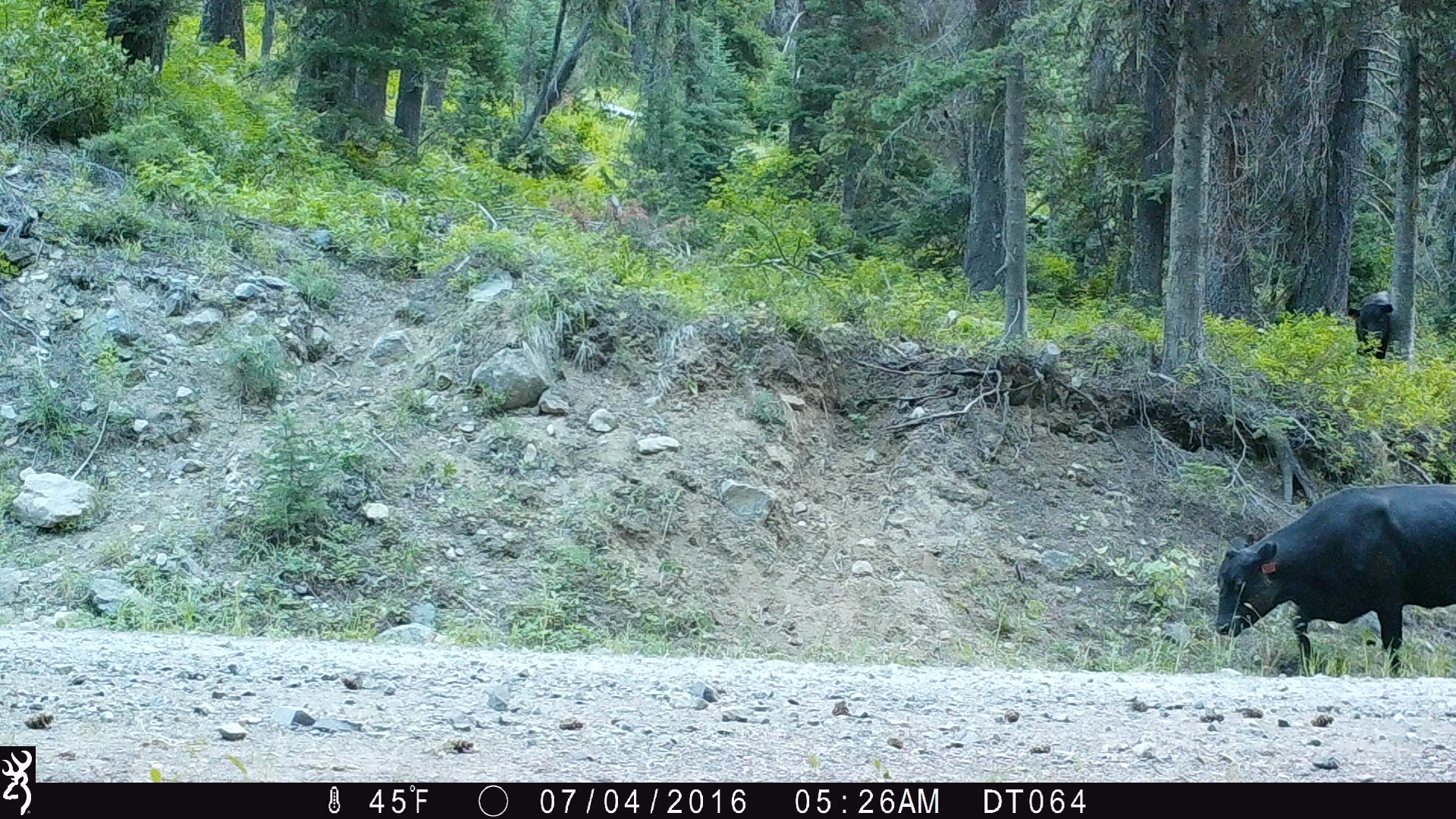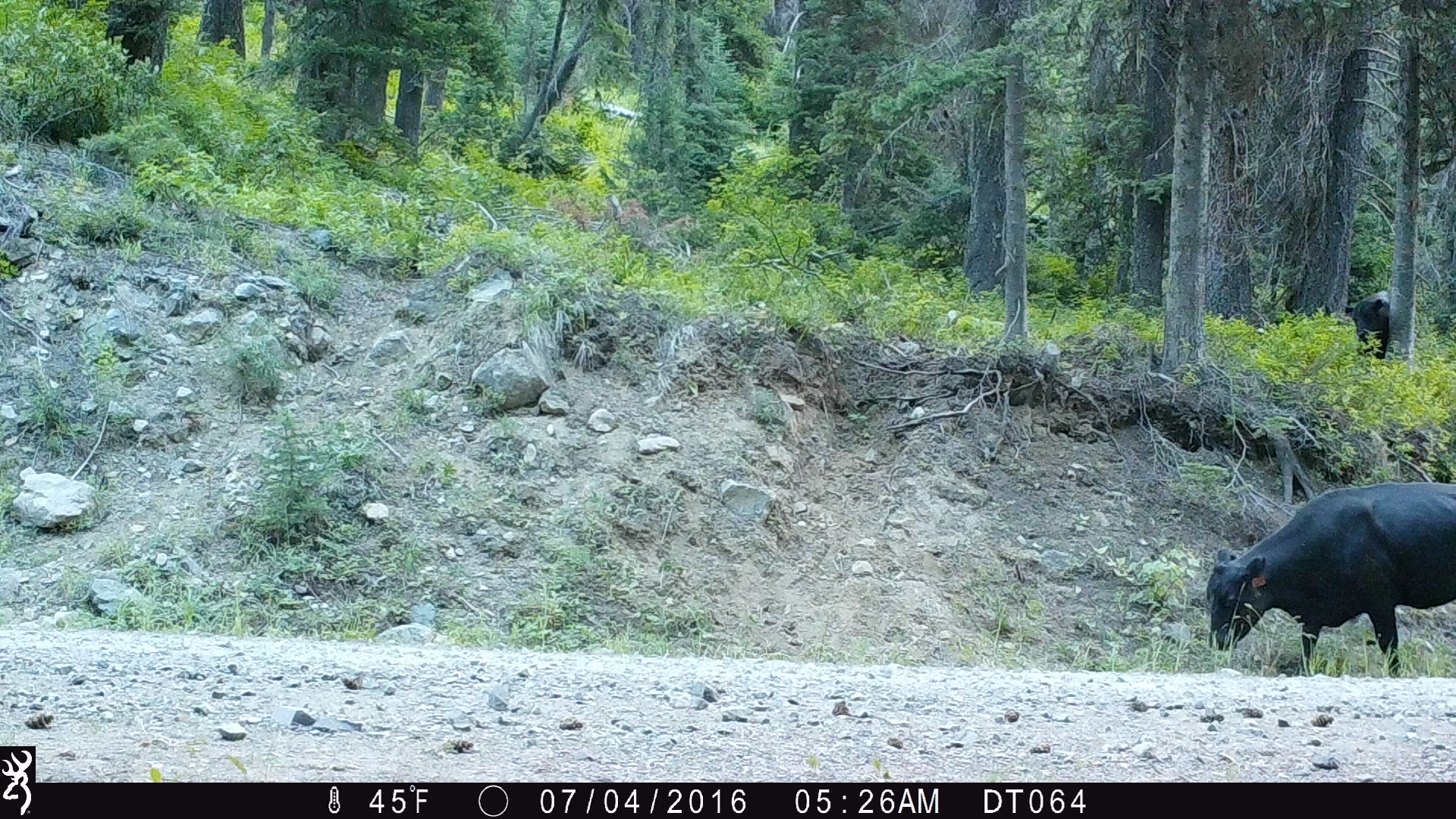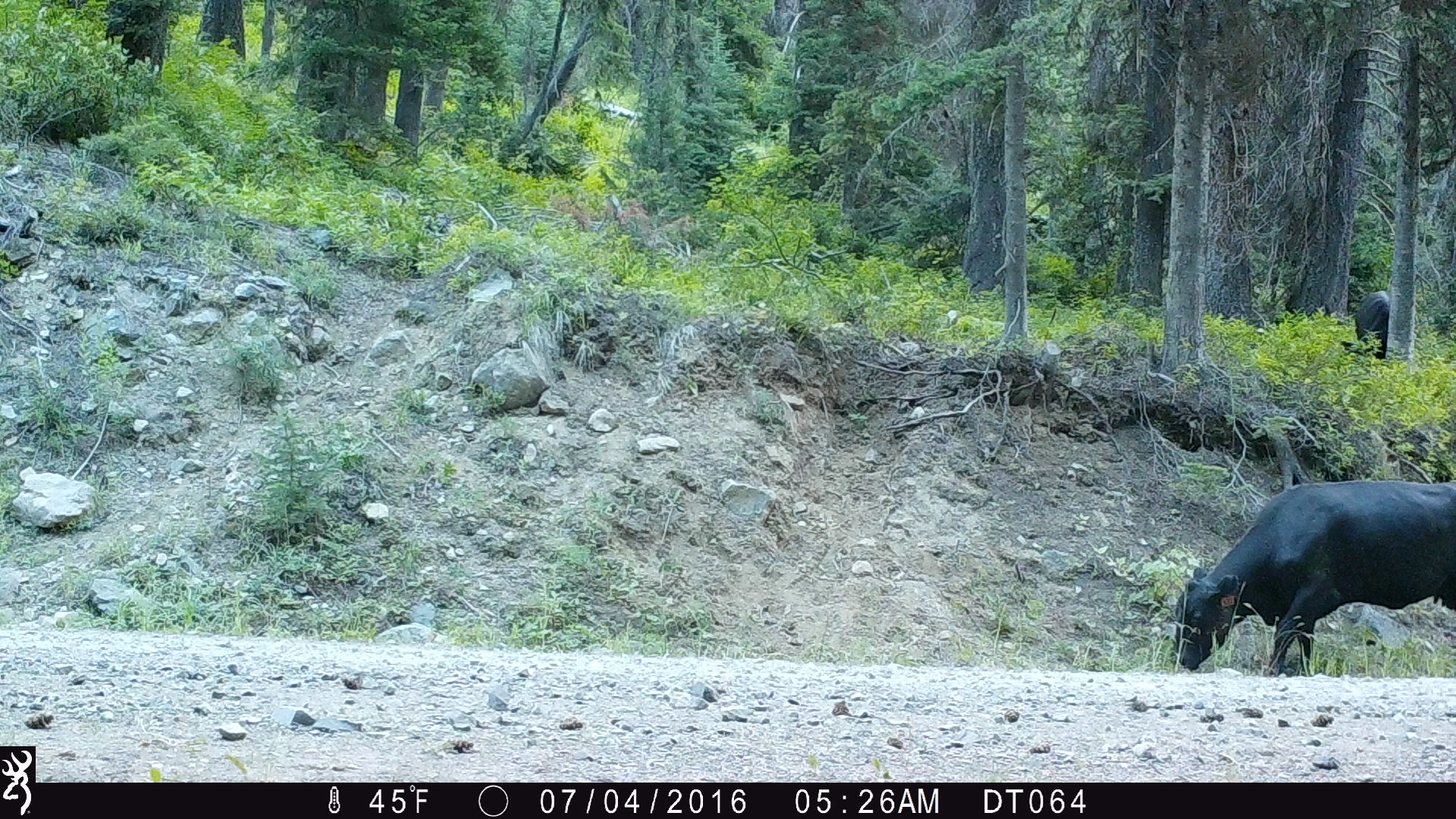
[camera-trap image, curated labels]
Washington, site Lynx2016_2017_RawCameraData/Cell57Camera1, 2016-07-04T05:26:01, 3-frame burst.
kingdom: Animalia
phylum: Chordata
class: Mammalia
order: Artiodactyla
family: Bovidae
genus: Bos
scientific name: Bos taurus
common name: domestic cattle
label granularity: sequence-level